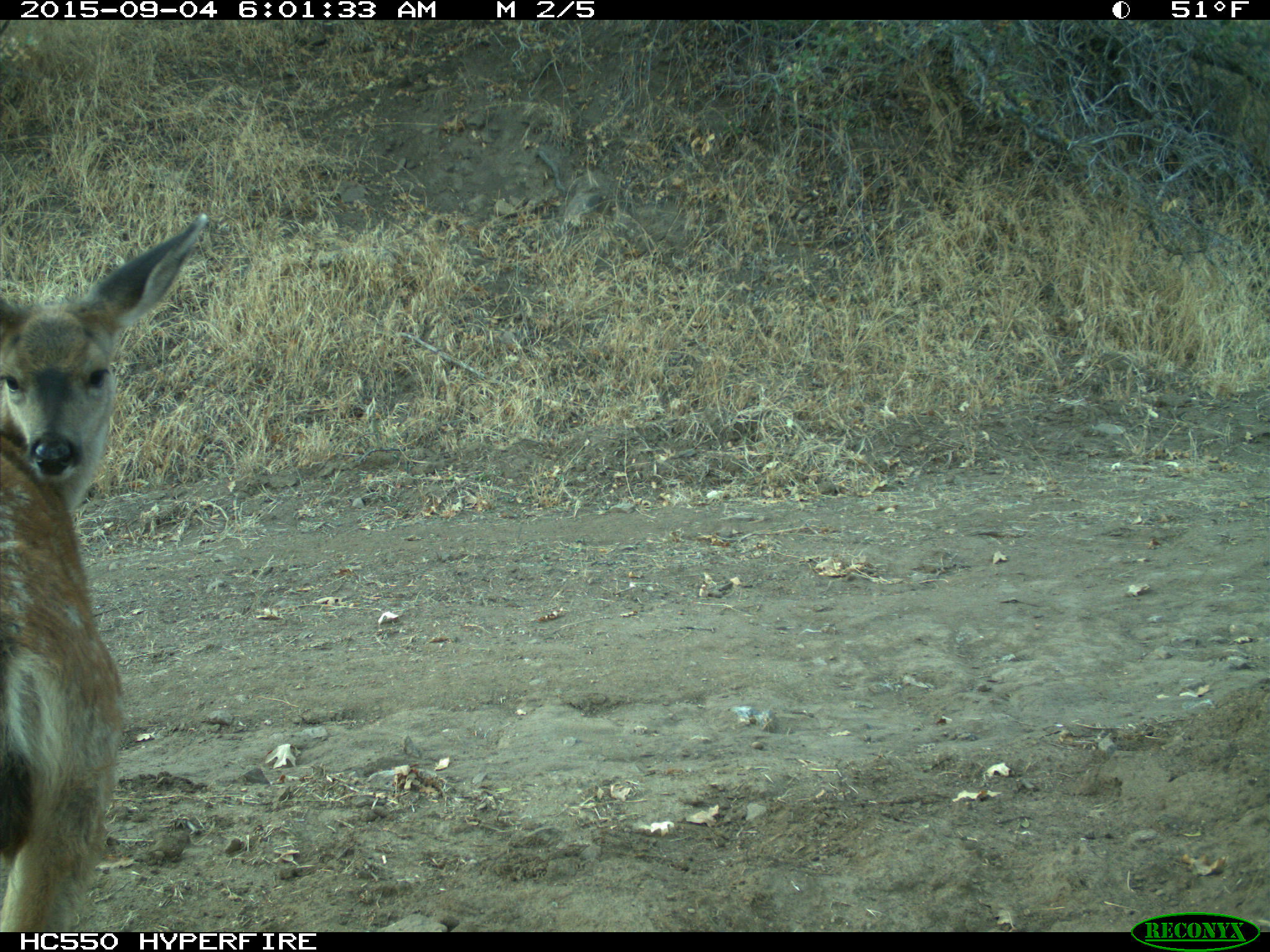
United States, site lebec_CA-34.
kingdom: Animalia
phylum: Chordata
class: Mammalia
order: Artiodactyla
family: Cervidae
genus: Odocoileus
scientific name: Odocoileus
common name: deer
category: unidentified deer